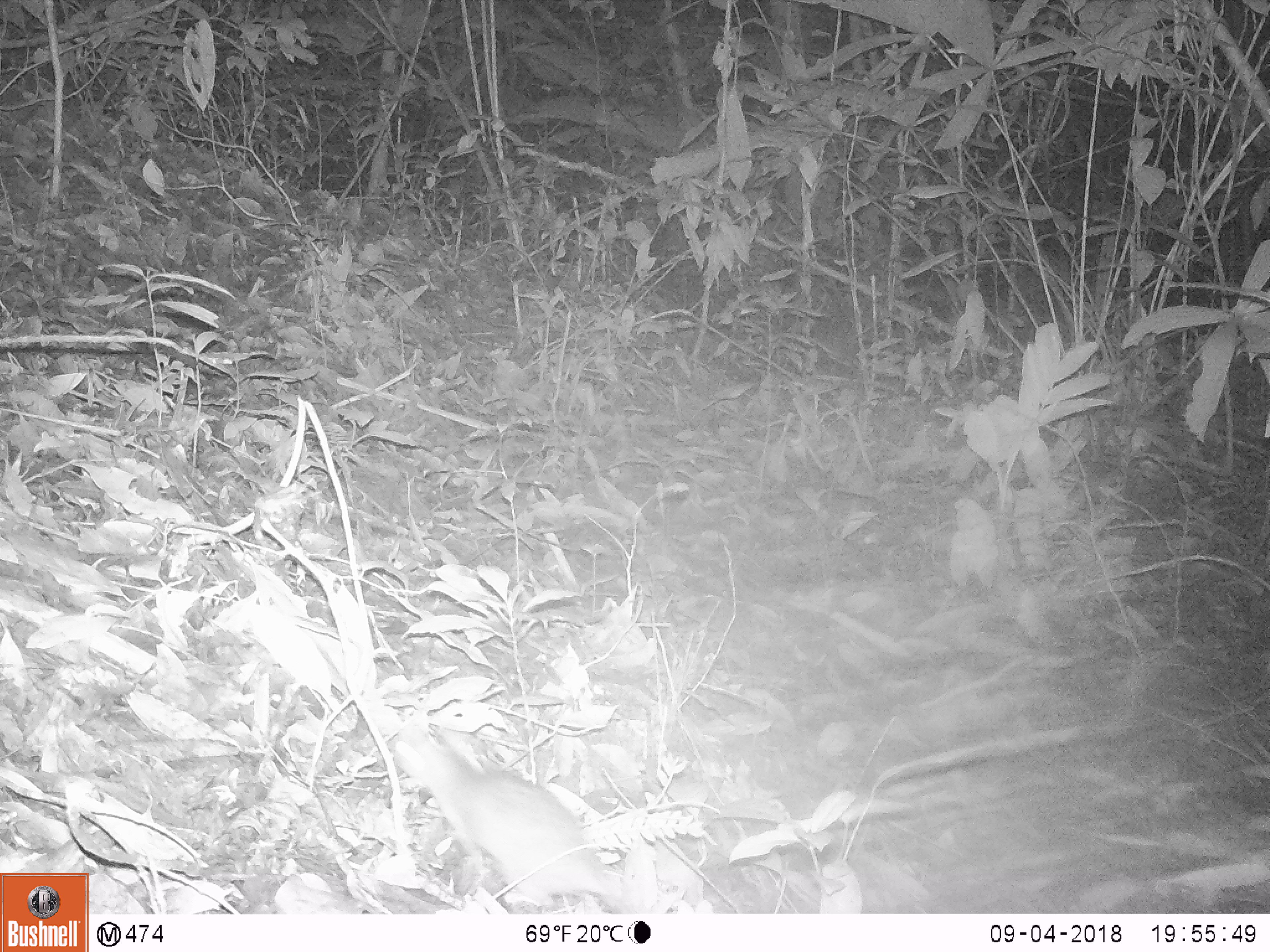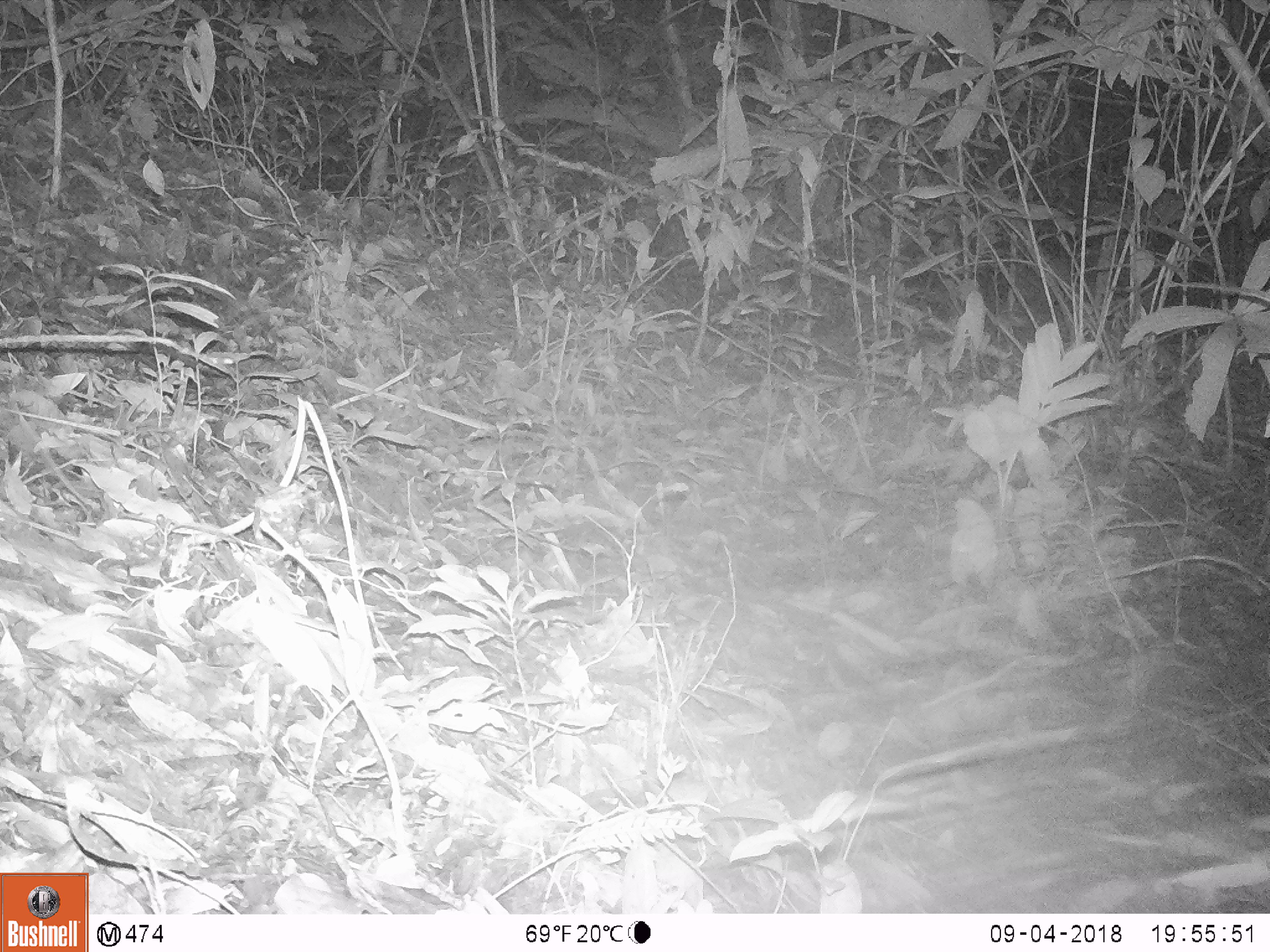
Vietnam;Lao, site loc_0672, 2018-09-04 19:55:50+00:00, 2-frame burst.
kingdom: Animalia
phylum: Chordata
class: Mammalia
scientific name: Mammalia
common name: mammal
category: unidentified small mammal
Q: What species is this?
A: Unidentified small mammal (mammal) (Mammalia).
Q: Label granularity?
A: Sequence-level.